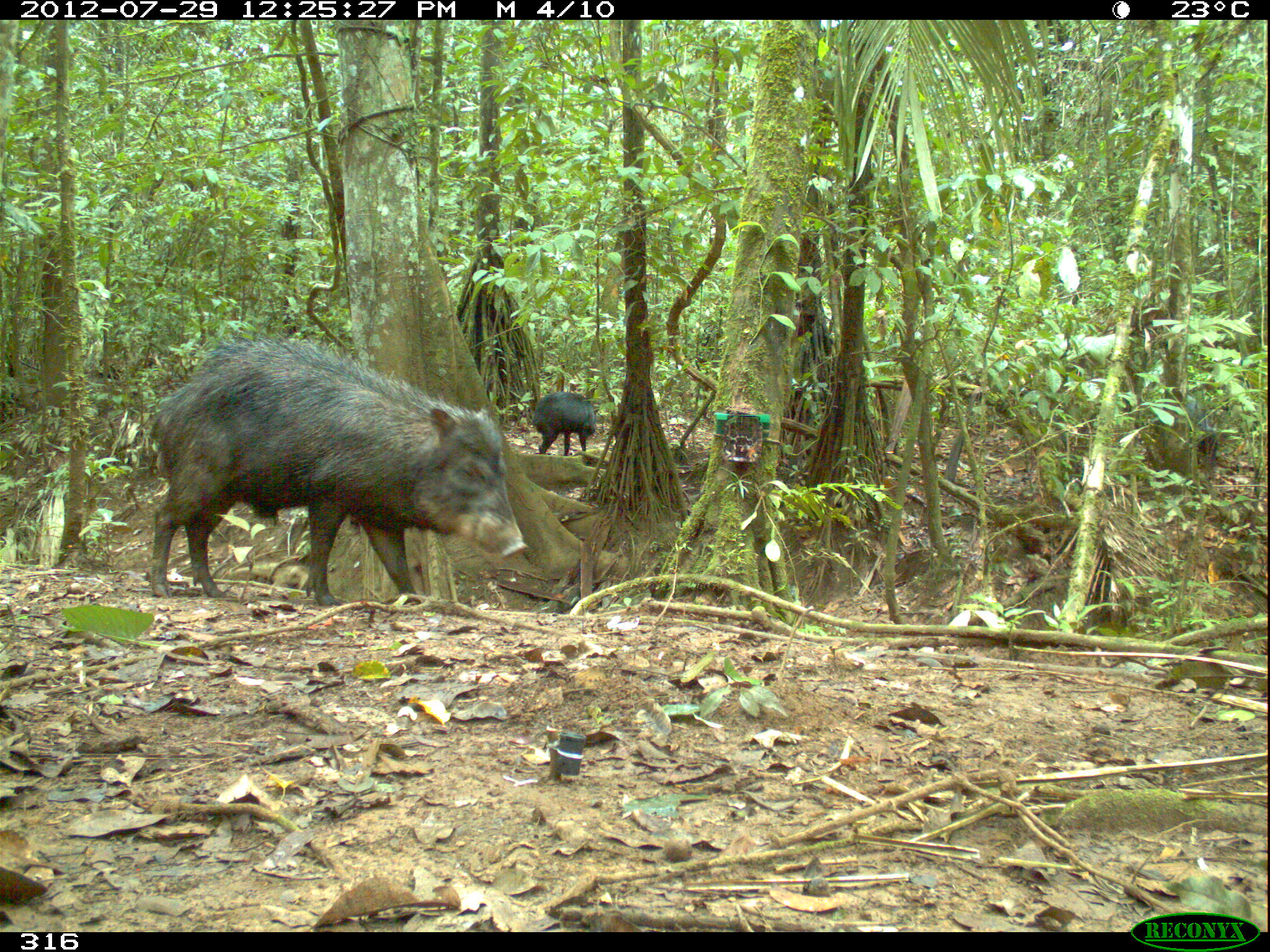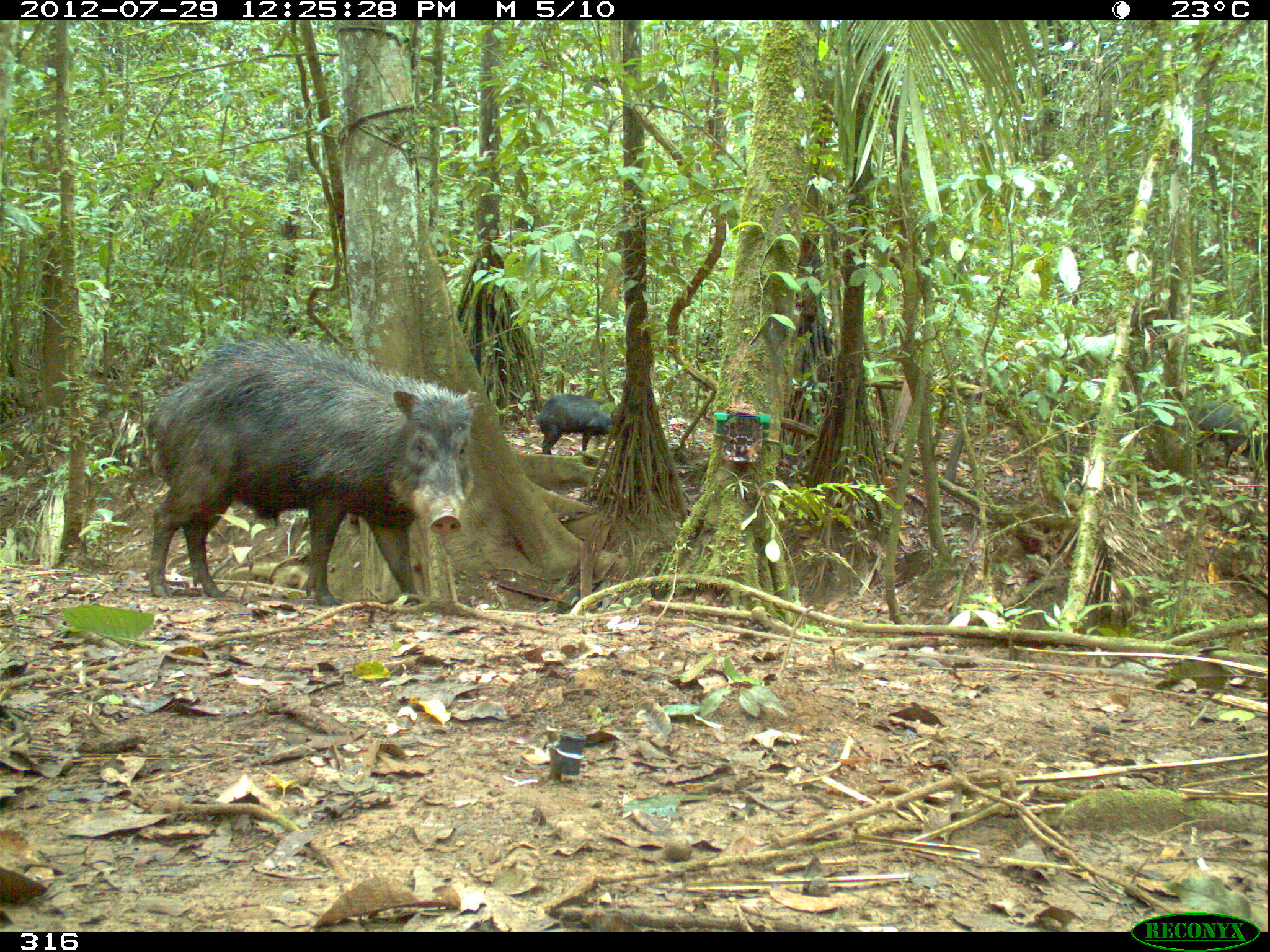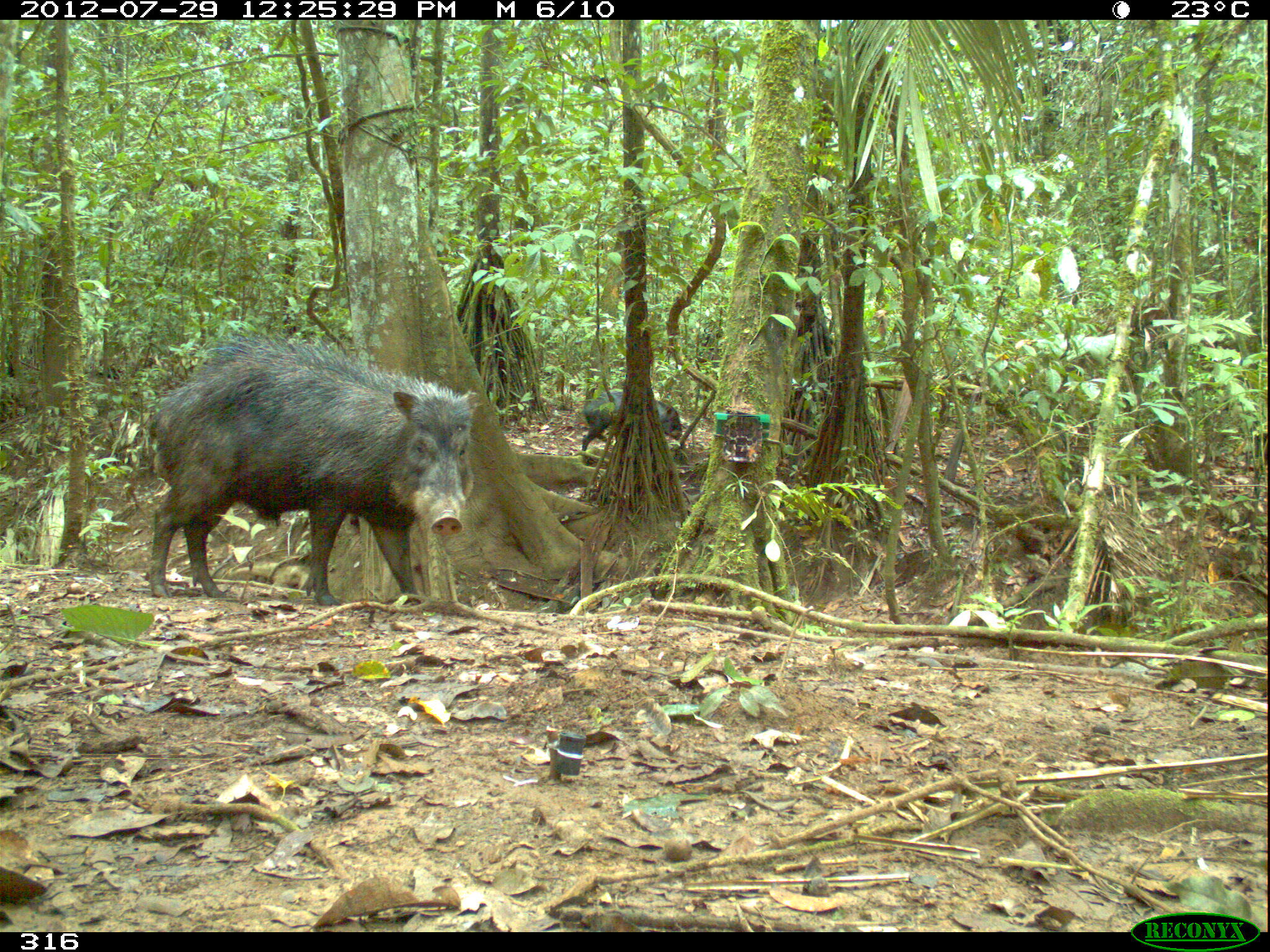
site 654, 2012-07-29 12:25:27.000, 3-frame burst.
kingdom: Animalia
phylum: Chordata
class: Mammalia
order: Artiodactyla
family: Tayassuidae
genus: Tayassu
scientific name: Tayassu pecari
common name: white-lipped peccary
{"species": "Tayassu pecari (white-lipped peccary)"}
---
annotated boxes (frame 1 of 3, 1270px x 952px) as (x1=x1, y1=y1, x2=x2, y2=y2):
tayassu pecari: (x1=148, y1=332, x2=529, y2=606); (x1=1157, y1=394, x2=1218, y2=480); (x1=532, y1=392, x2=595, y2=456)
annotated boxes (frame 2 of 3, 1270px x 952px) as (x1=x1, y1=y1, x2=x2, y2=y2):
tayassu pecari: (x1=137, y1=328, x2=479, y2=609); (x1=533, y1=392, x2=612, y2=456)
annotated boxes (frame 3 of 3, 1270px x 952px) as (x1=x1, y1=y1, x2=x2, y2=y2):
tayassu pecari: (x1=143, y1=326, x2=481, y2=609); (x1=580, y1=389, x2=682, y2=452)